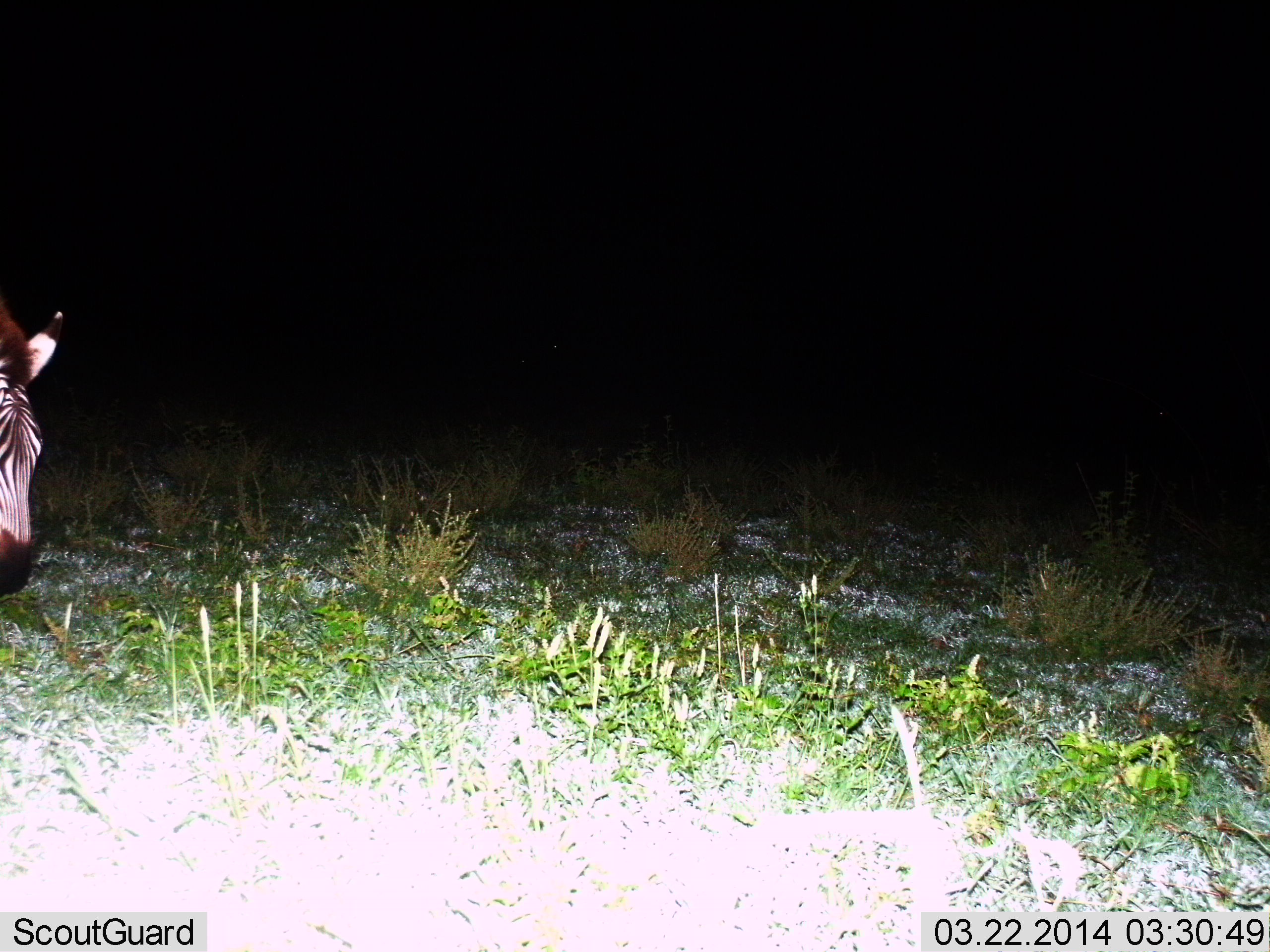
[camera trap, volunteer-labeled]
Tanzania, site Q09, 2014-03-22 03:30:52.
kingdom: Animalia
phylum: Chordata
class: Mammalia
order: Perissodactyla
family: Equidae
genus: Equus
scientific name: Equus quagga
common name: plains zebra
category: zebra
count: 1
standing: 64%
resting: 2%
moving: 30%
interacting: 0%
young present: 0%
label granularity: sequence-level